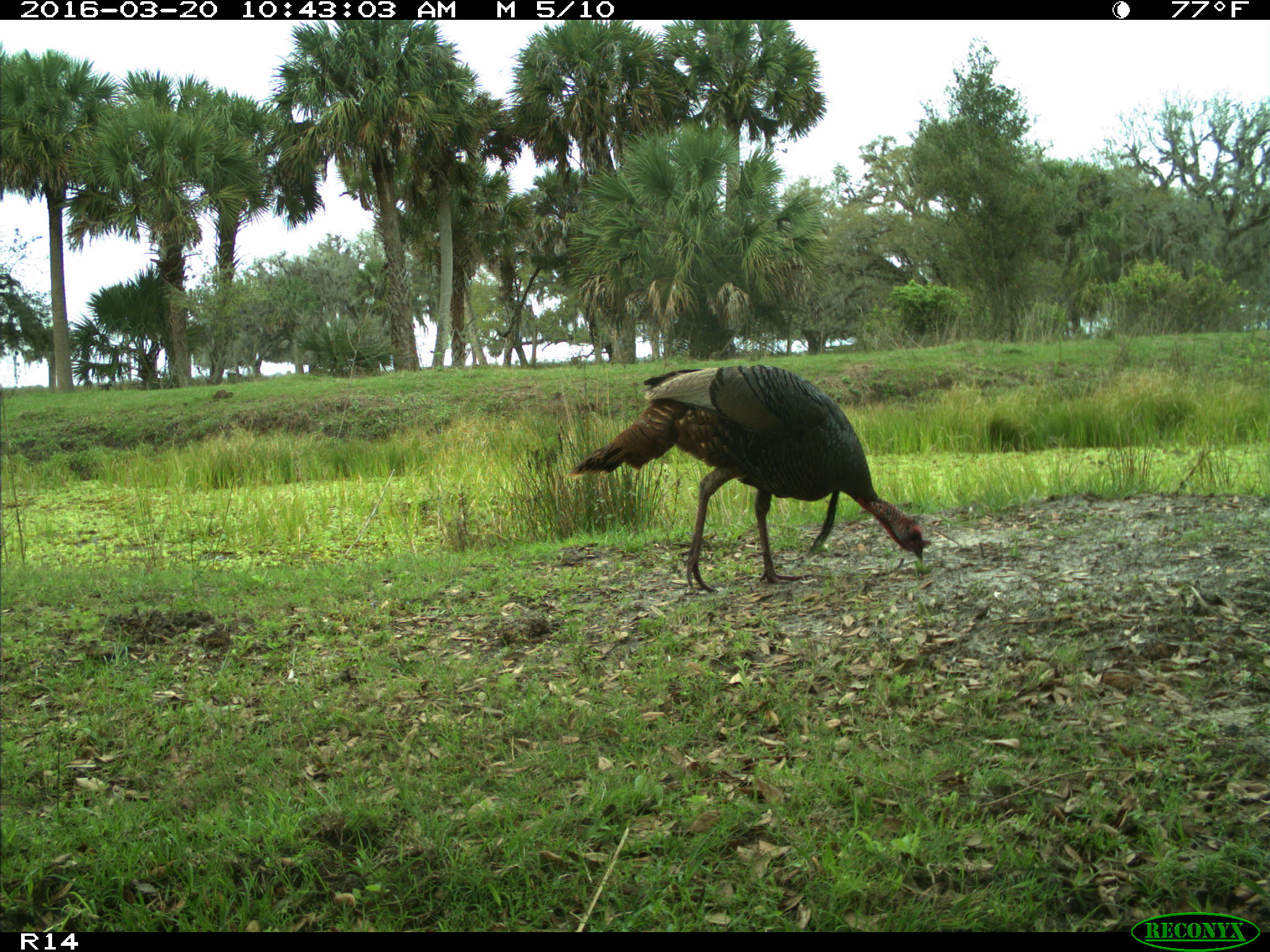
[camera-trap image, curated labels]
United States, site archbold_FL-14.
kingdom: Animalia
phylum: Chordata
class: Aves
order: Galliformes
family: Phasianidae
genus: Meleagris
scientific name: Meleagris gallopavo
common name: wild turkey